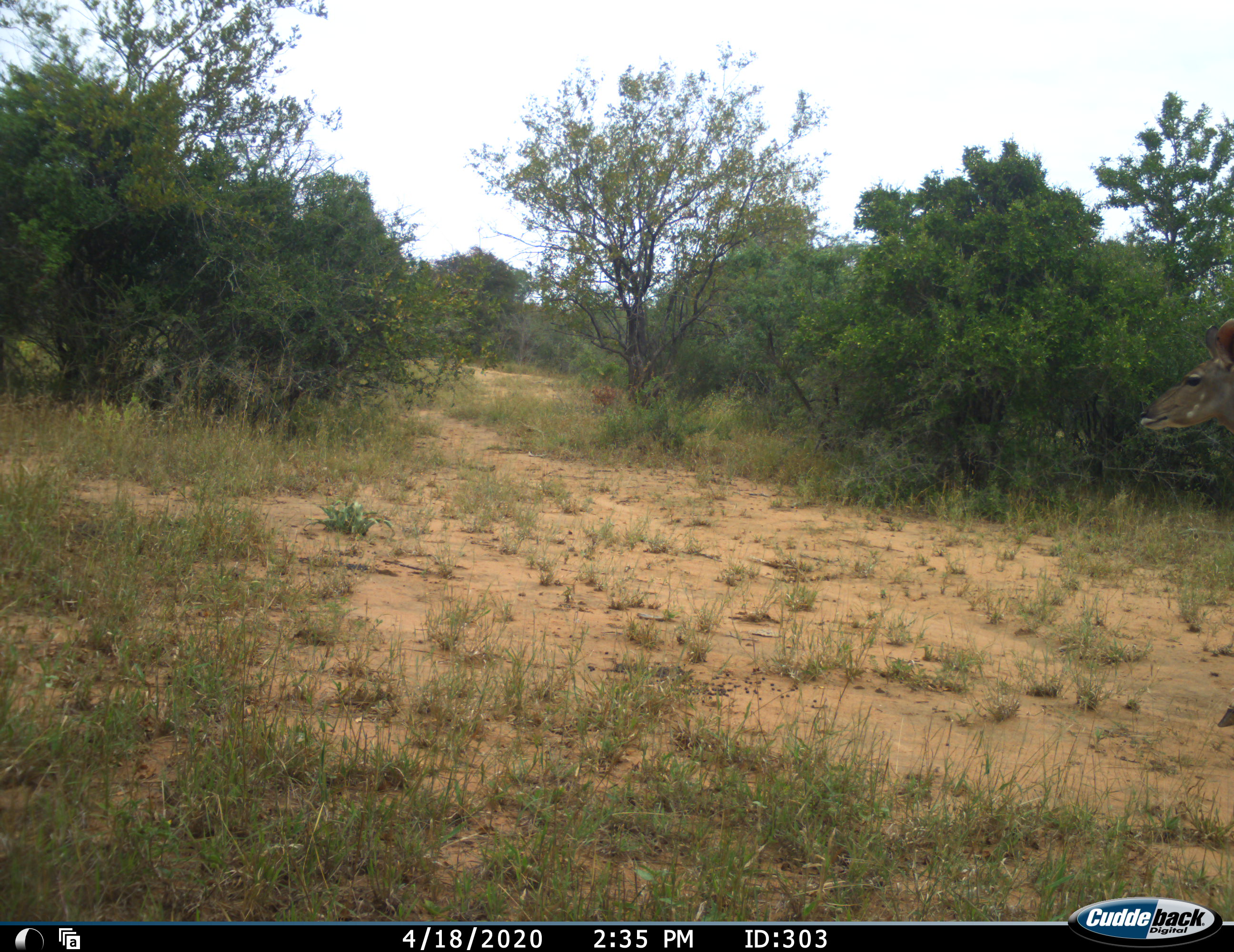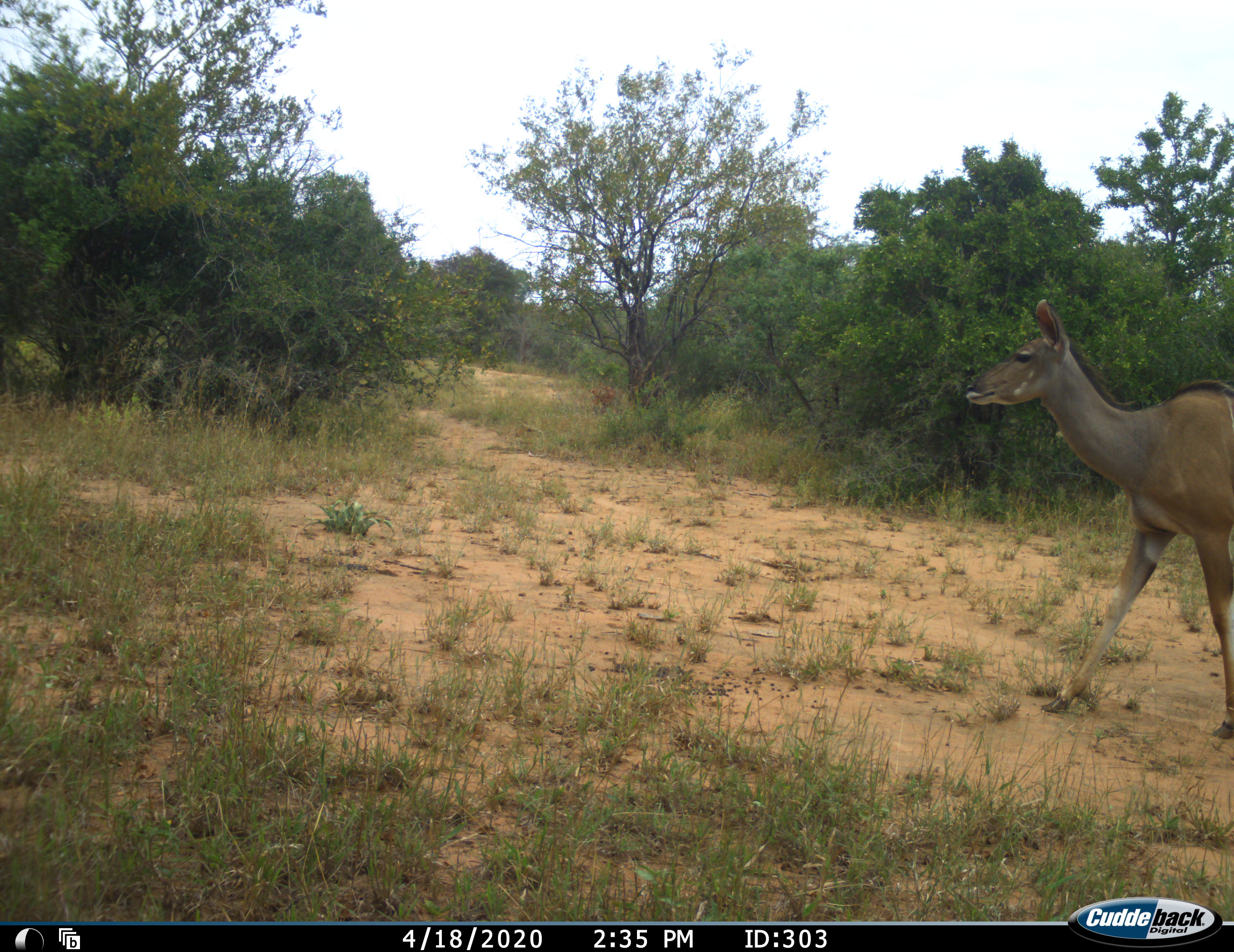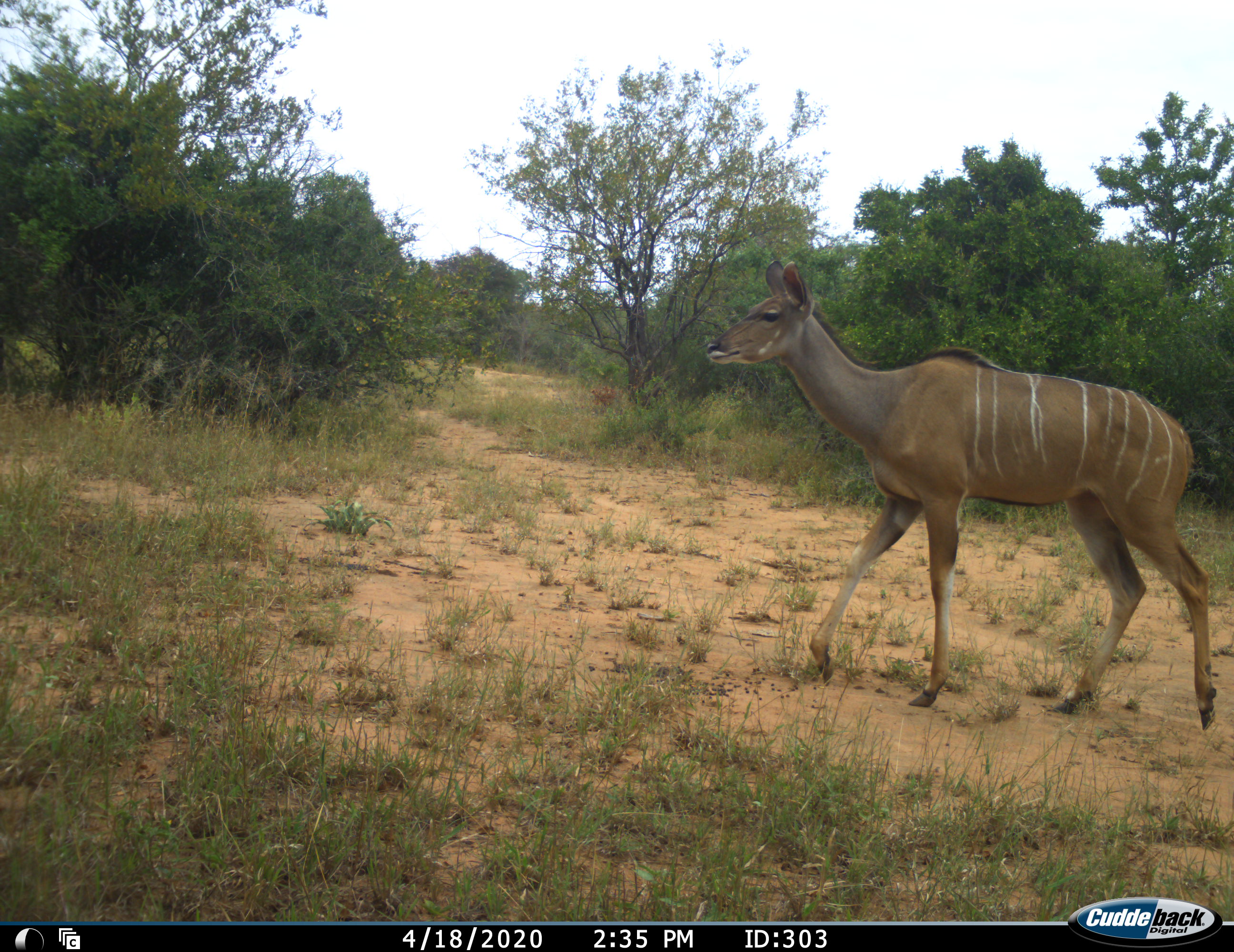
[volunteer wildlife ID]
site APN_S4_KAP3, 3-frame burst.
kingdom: Animalia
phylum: Chordata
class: Mammalia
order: Artiodactyla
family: Bovidae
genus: Tragelaphus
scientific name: Tragelaphus angasii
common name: nyala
Nyala (Tragelaphus angasii), count 1. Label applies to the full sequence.